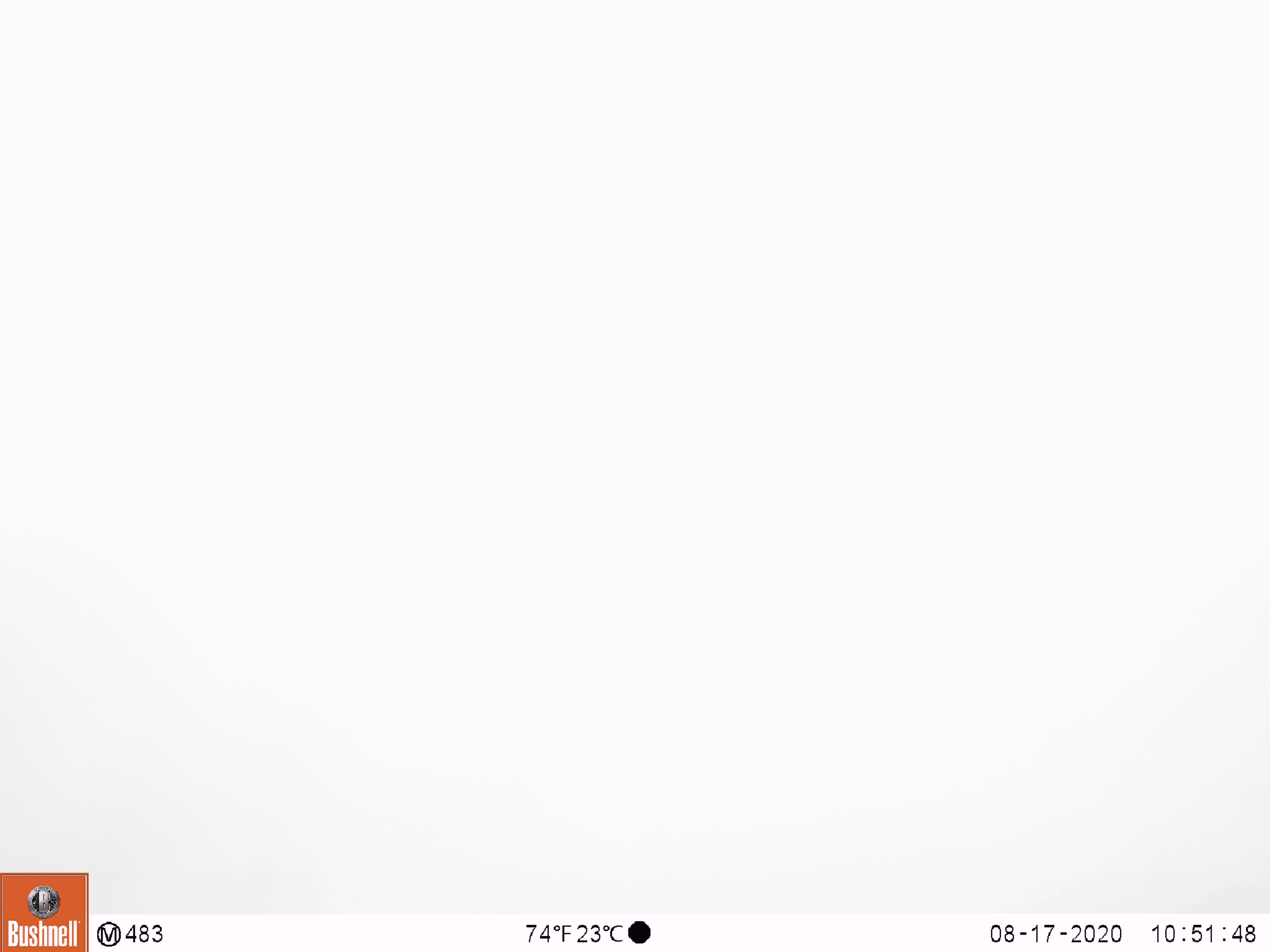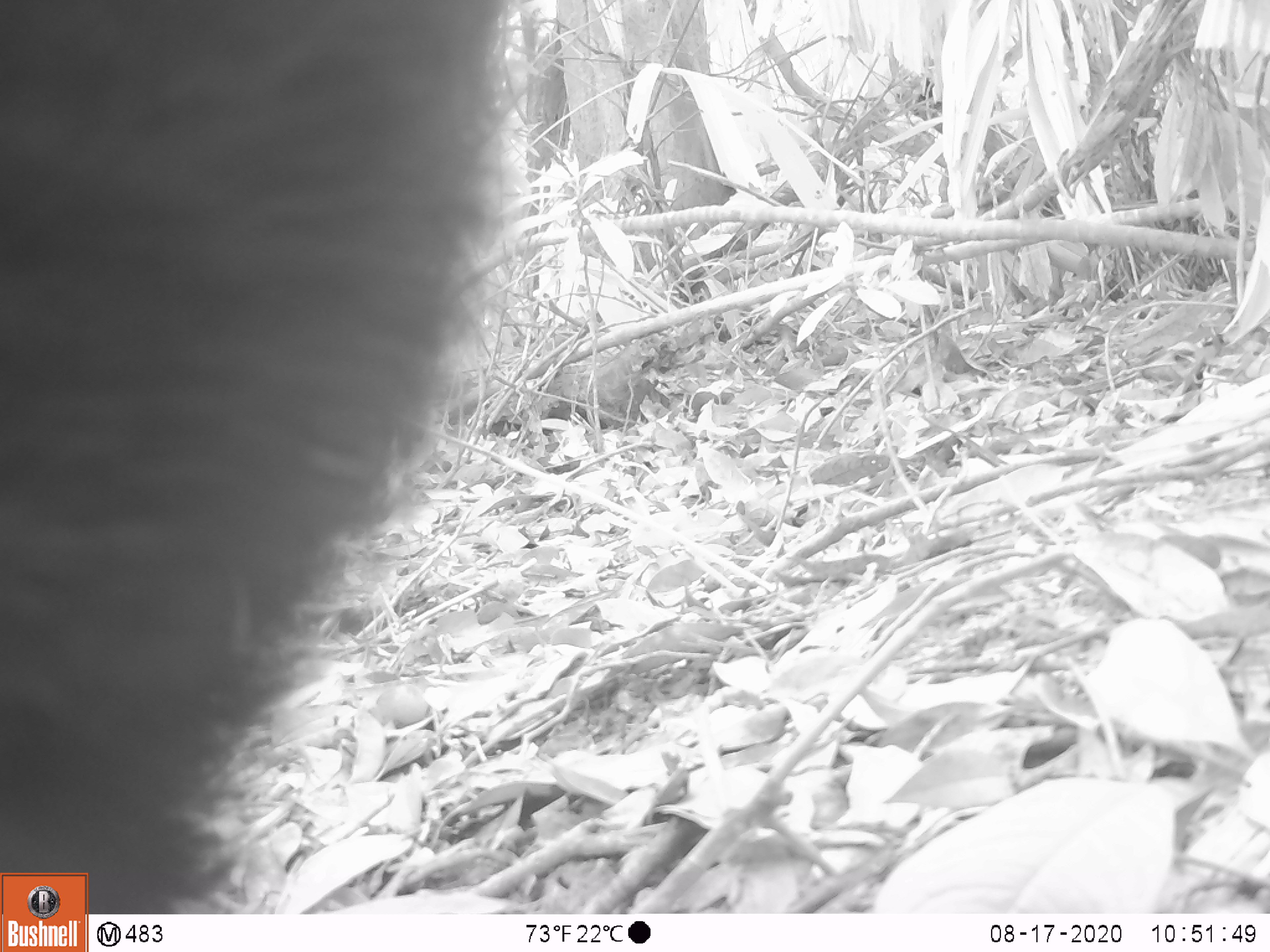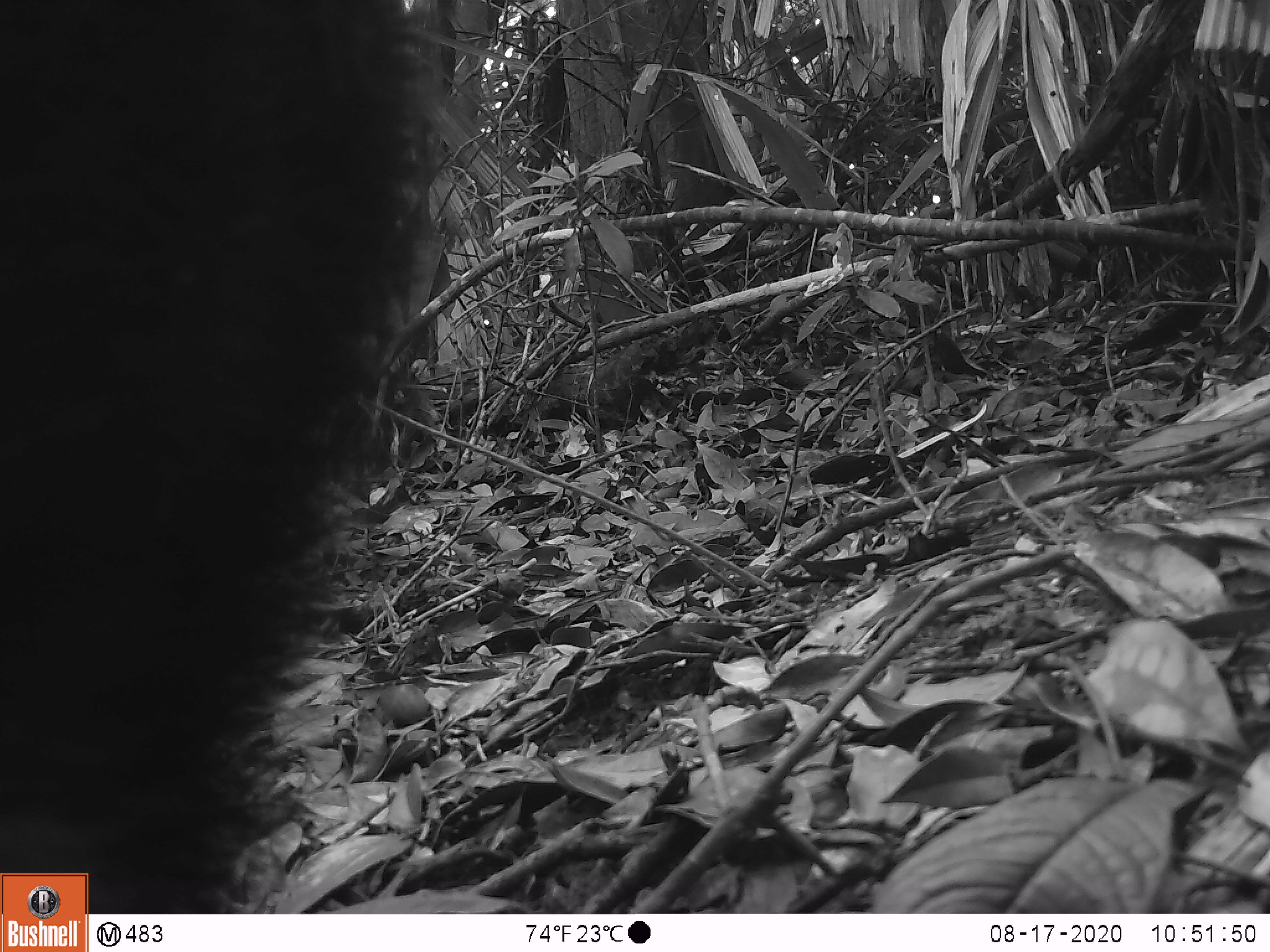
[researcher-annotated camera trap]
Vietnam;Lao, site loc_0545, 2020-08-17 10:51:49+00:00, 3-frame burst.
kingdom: Animalia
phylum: Chordata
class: Mammalia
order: Carnivora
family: Ursidae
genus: Ursus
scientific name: Ursus thibetanus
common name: asian black bear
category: asiatic black bear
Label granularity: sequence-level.